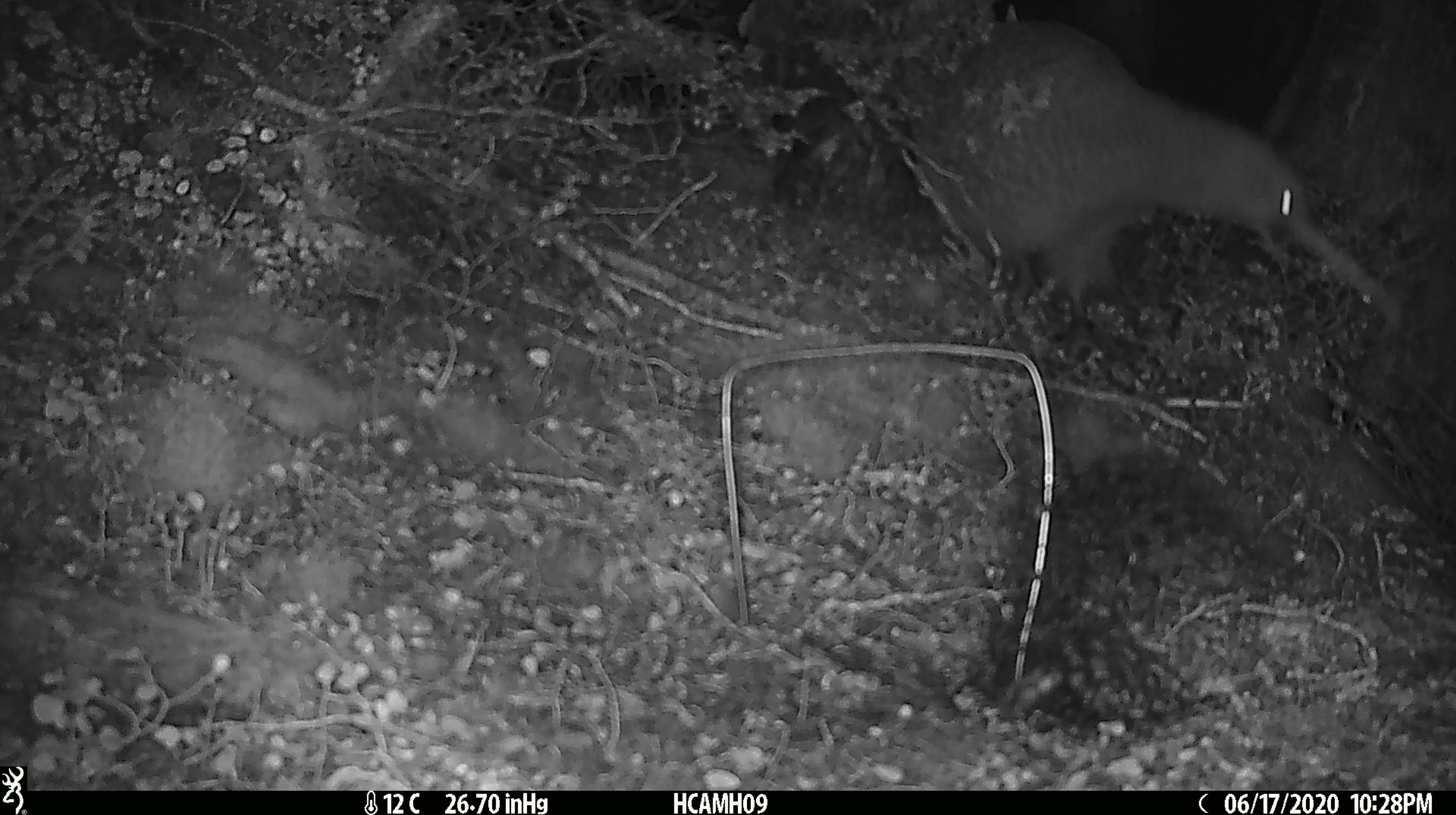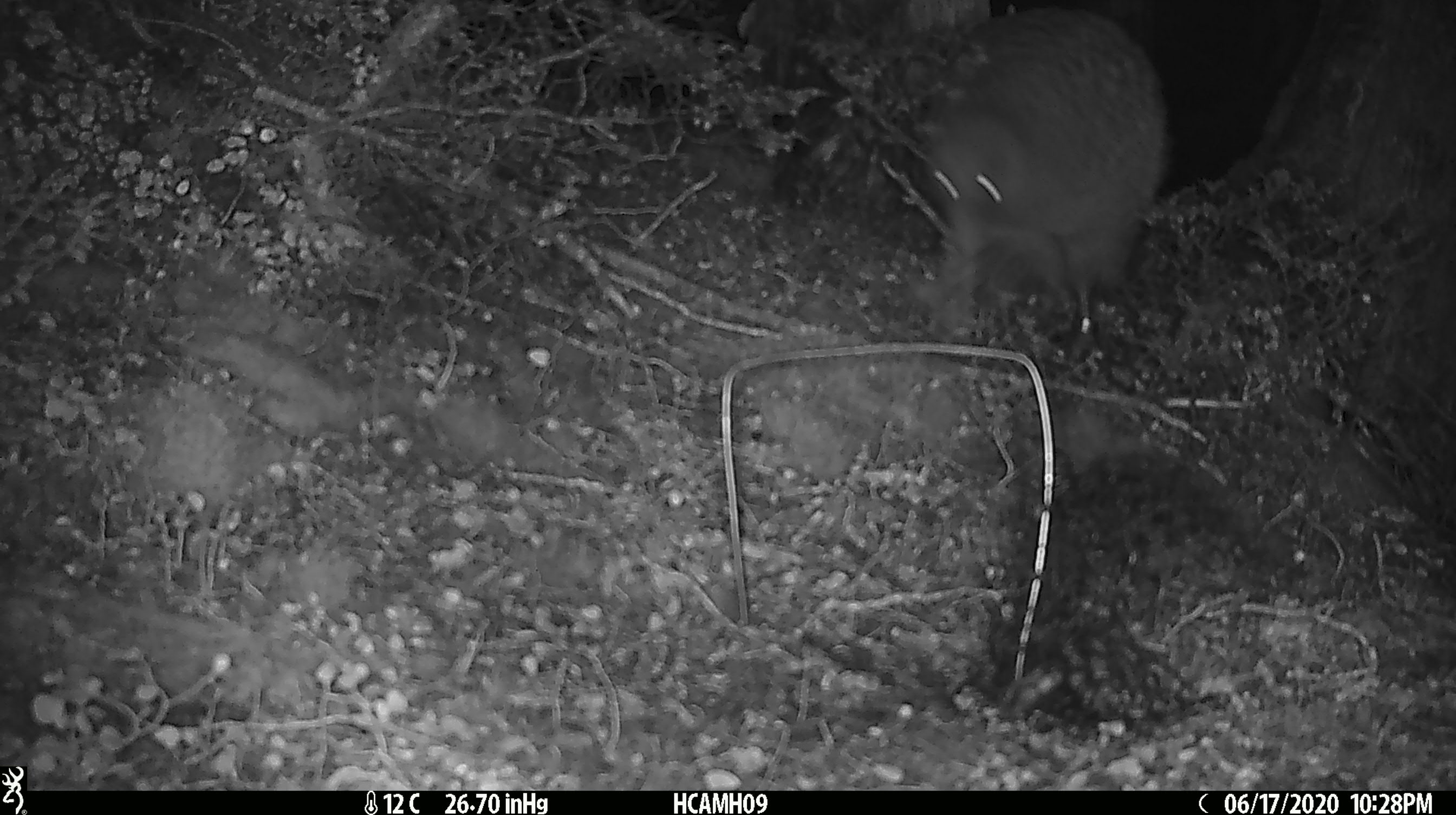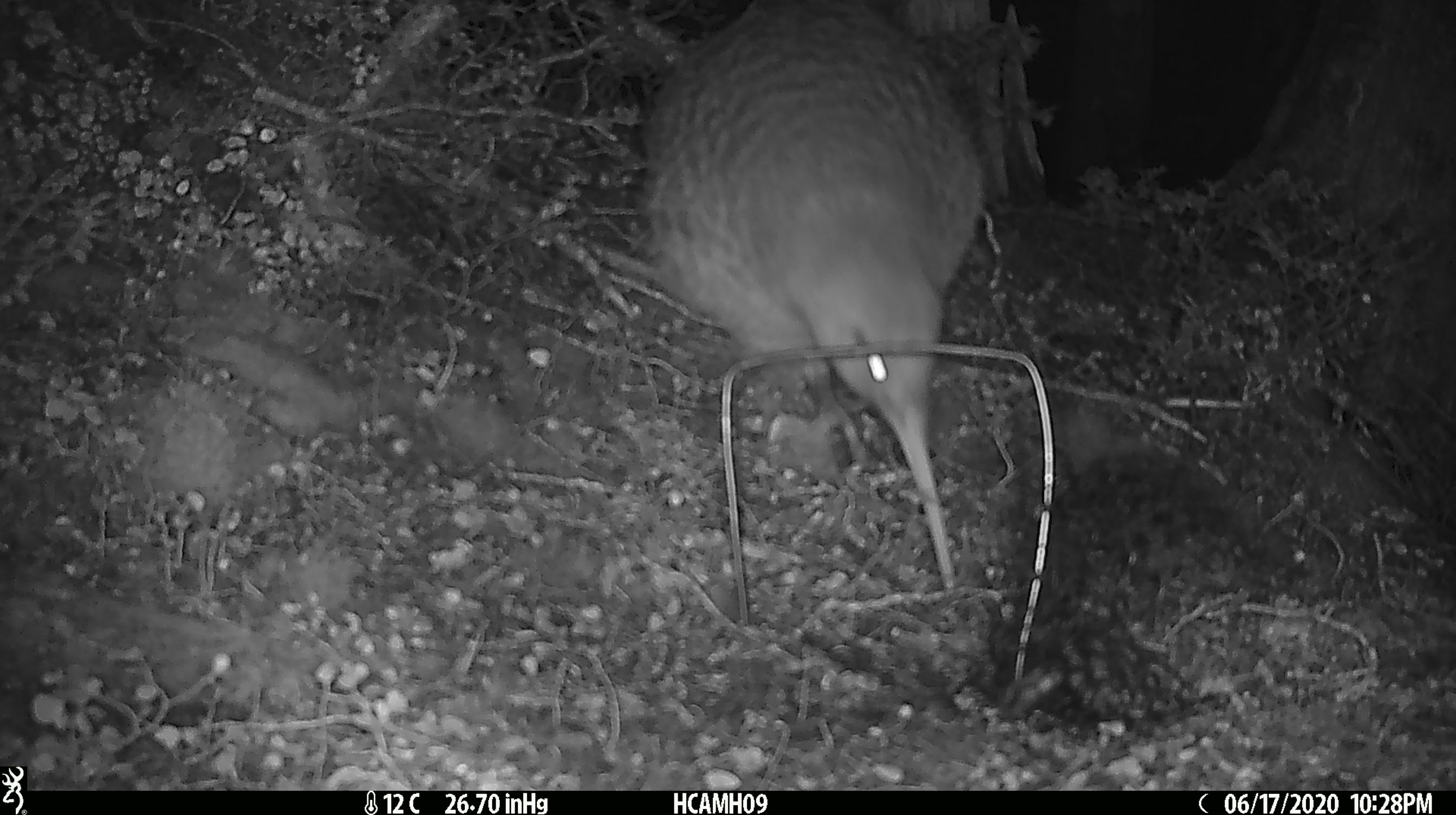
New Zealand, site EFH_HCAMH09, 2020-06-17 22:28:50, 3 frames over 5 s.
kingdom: Animalia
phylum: Chordata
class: Aves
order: Apterygiformes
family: Apterygidae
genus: Apteryx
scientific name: Apteryx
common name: kiwi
Kiwi (Apteryx).